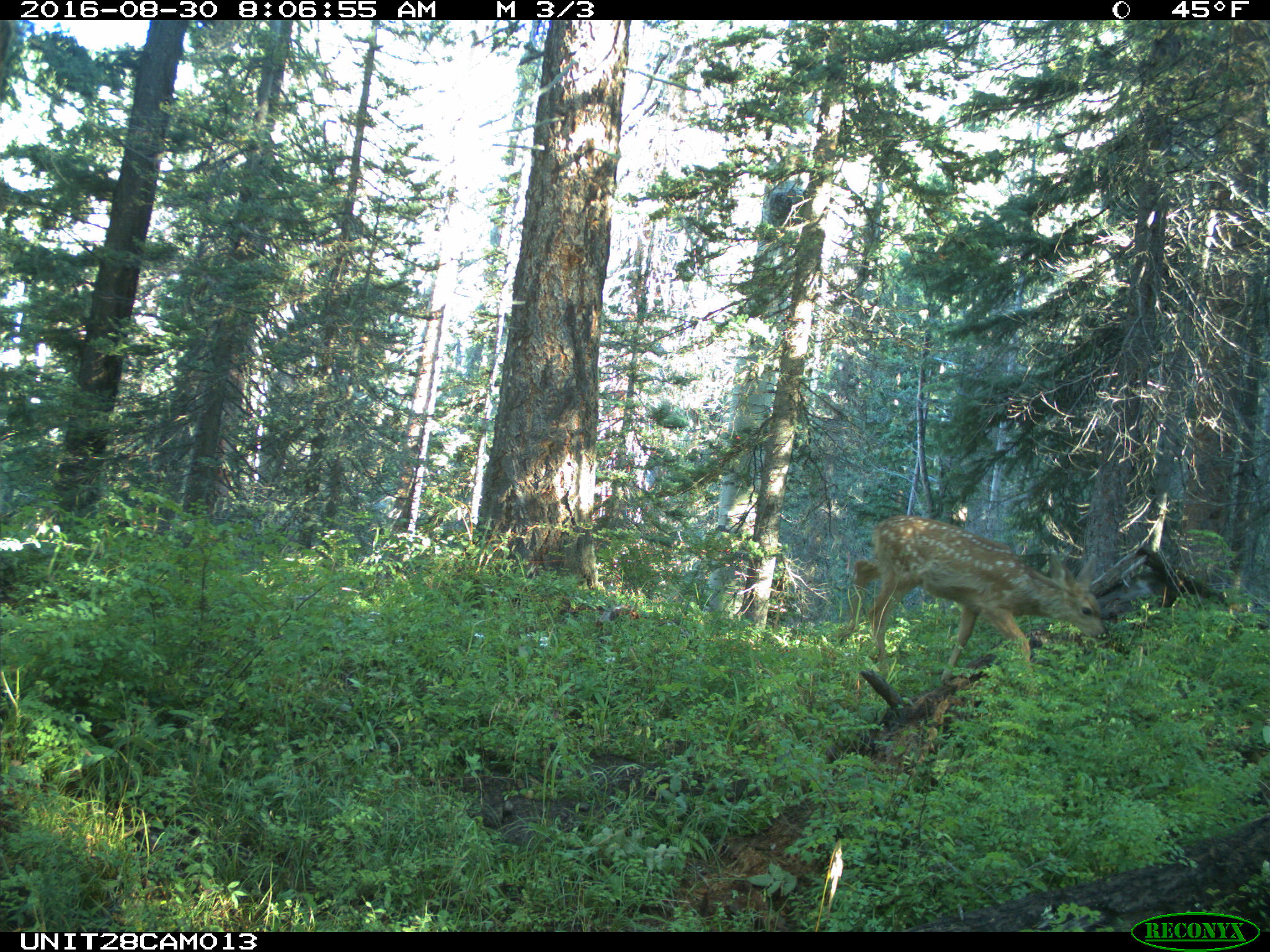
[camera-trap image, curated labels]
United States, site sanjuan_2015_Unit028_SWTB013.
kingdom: Animalia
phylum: Chordata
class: Mammalia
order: Artiodactyla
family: Cervidae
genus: Odocoileus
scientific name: Odocoileus hemionus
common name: mule deer